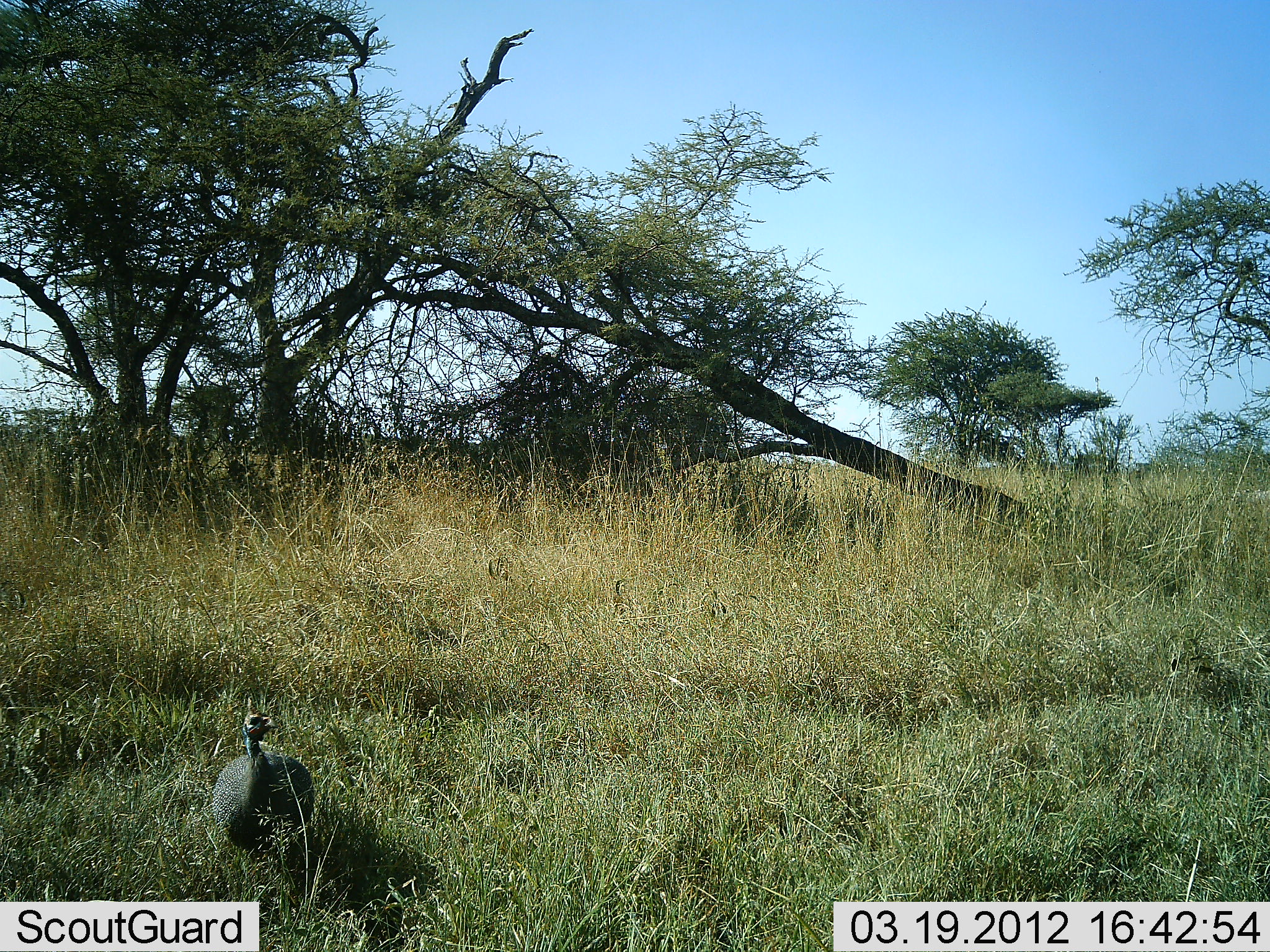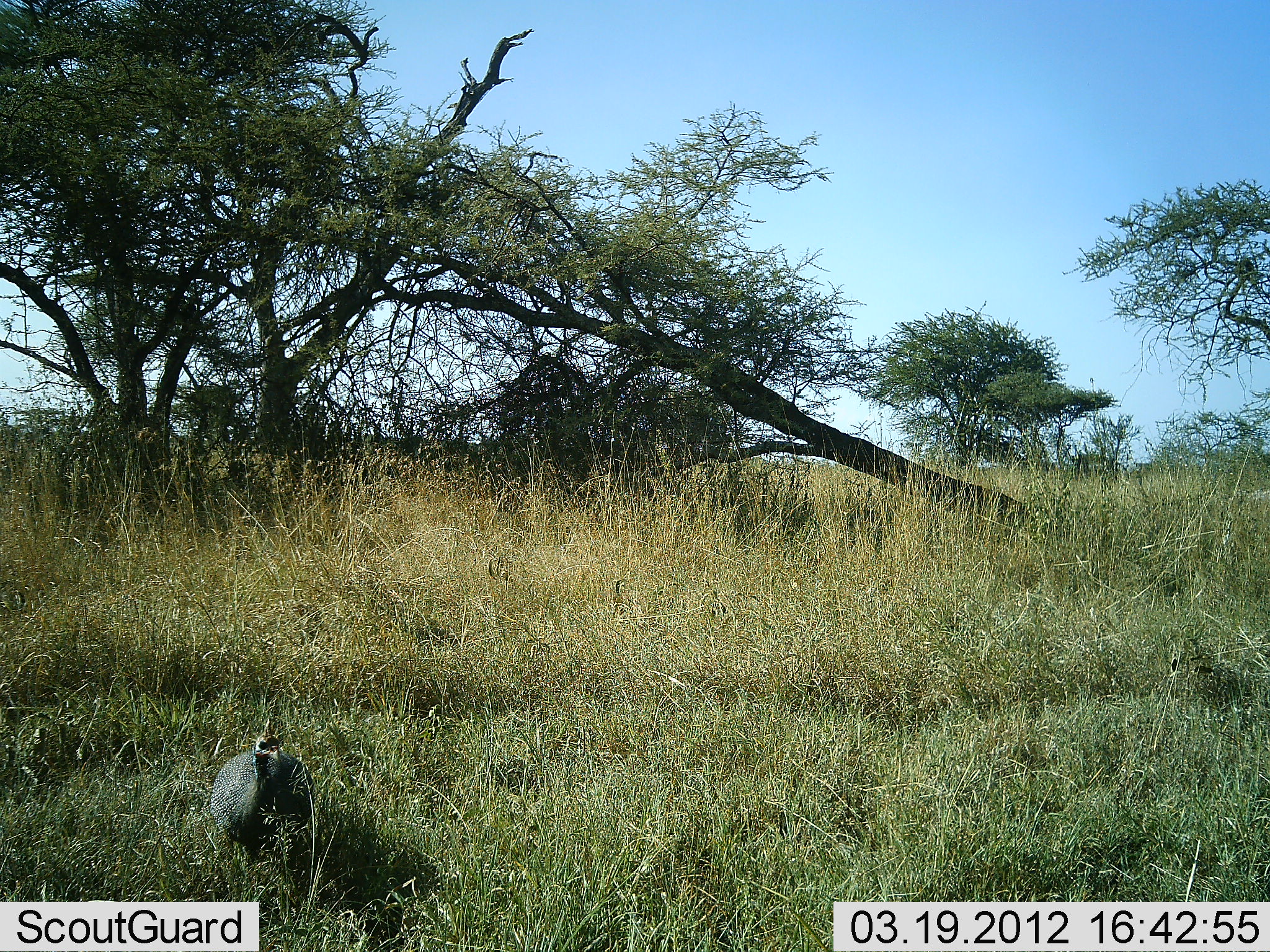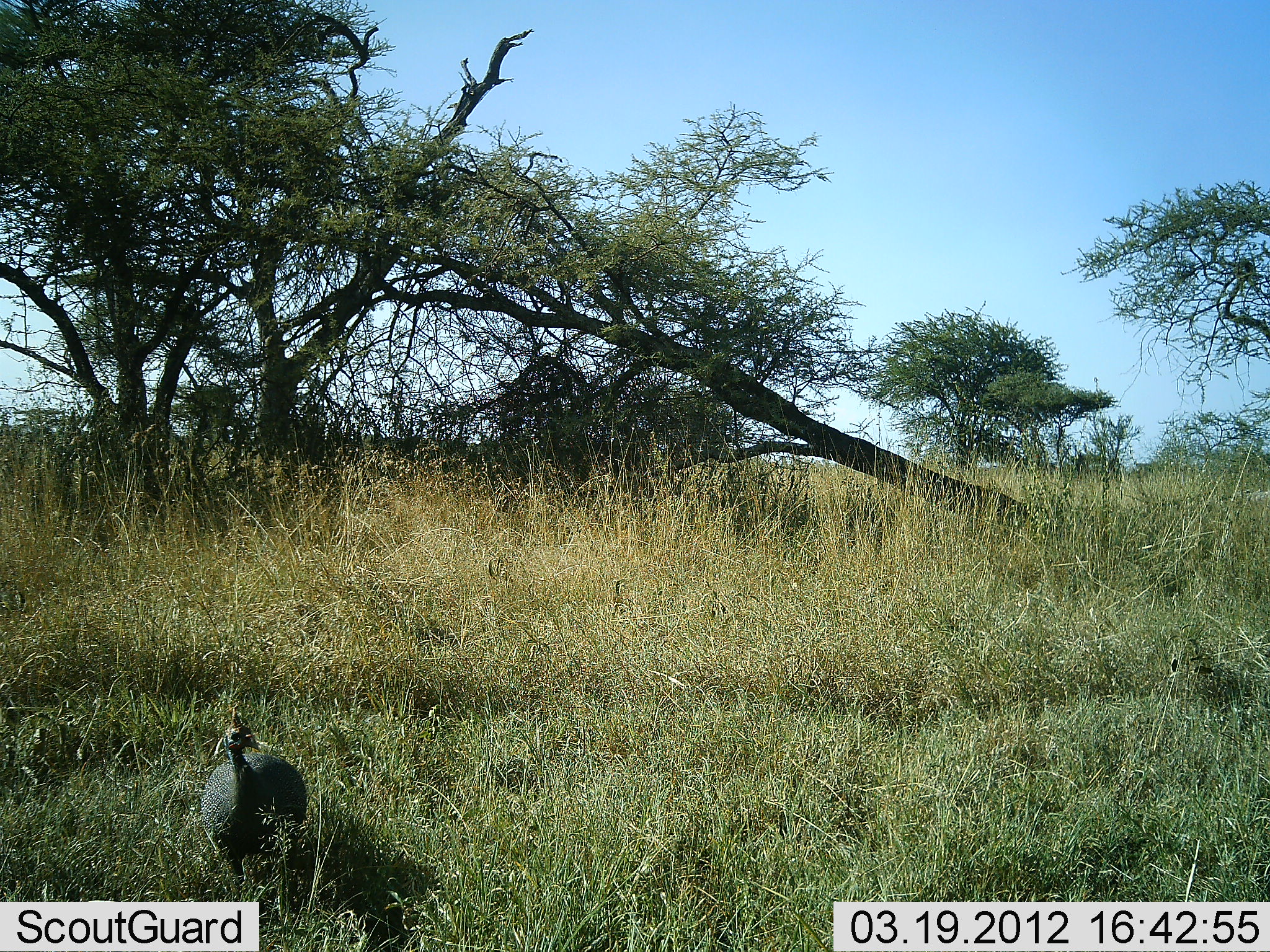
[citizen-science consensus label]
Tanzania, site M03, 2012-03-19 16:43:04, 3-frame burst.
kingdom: Animalia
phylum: Chordata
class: Aves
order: Galliformes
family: Numididae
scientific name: Numididae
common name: guinea fowl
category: guineafowl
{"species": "guineafowl (guinea fowl) (Numididae)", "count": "1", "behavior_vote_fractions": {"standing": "47%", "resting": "0%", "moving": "41%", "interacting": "0%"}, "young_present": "0%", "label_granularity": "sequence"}